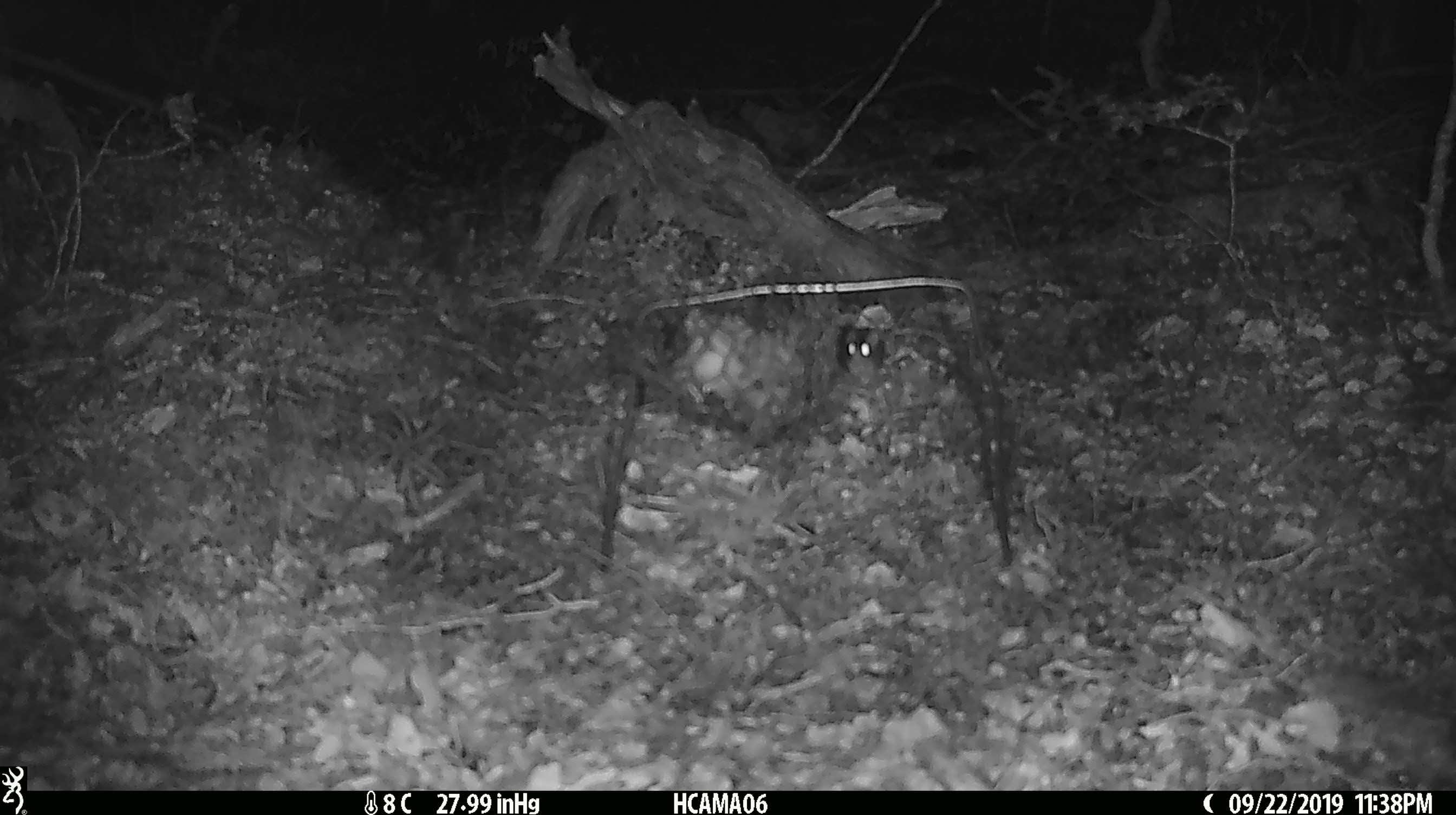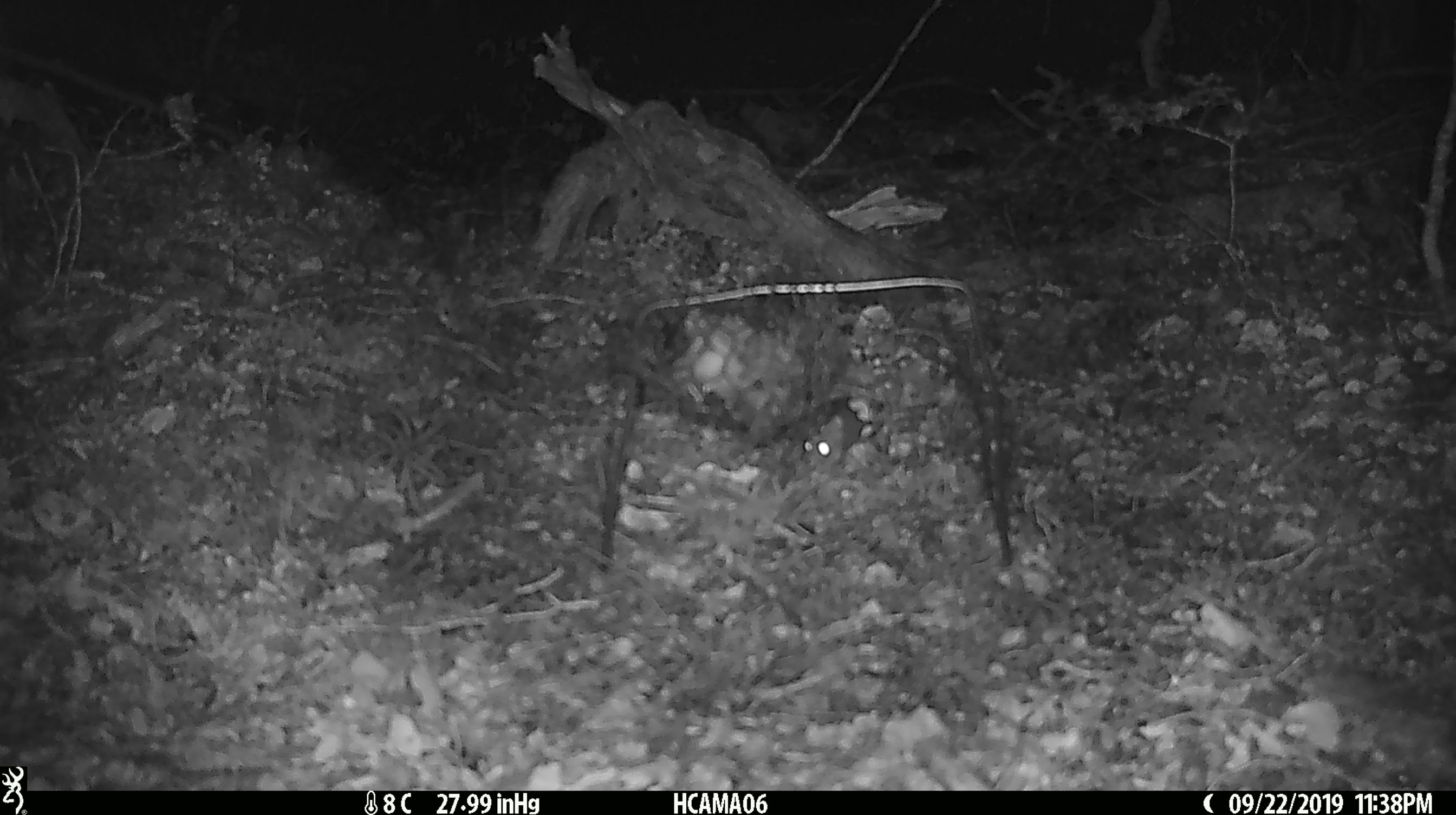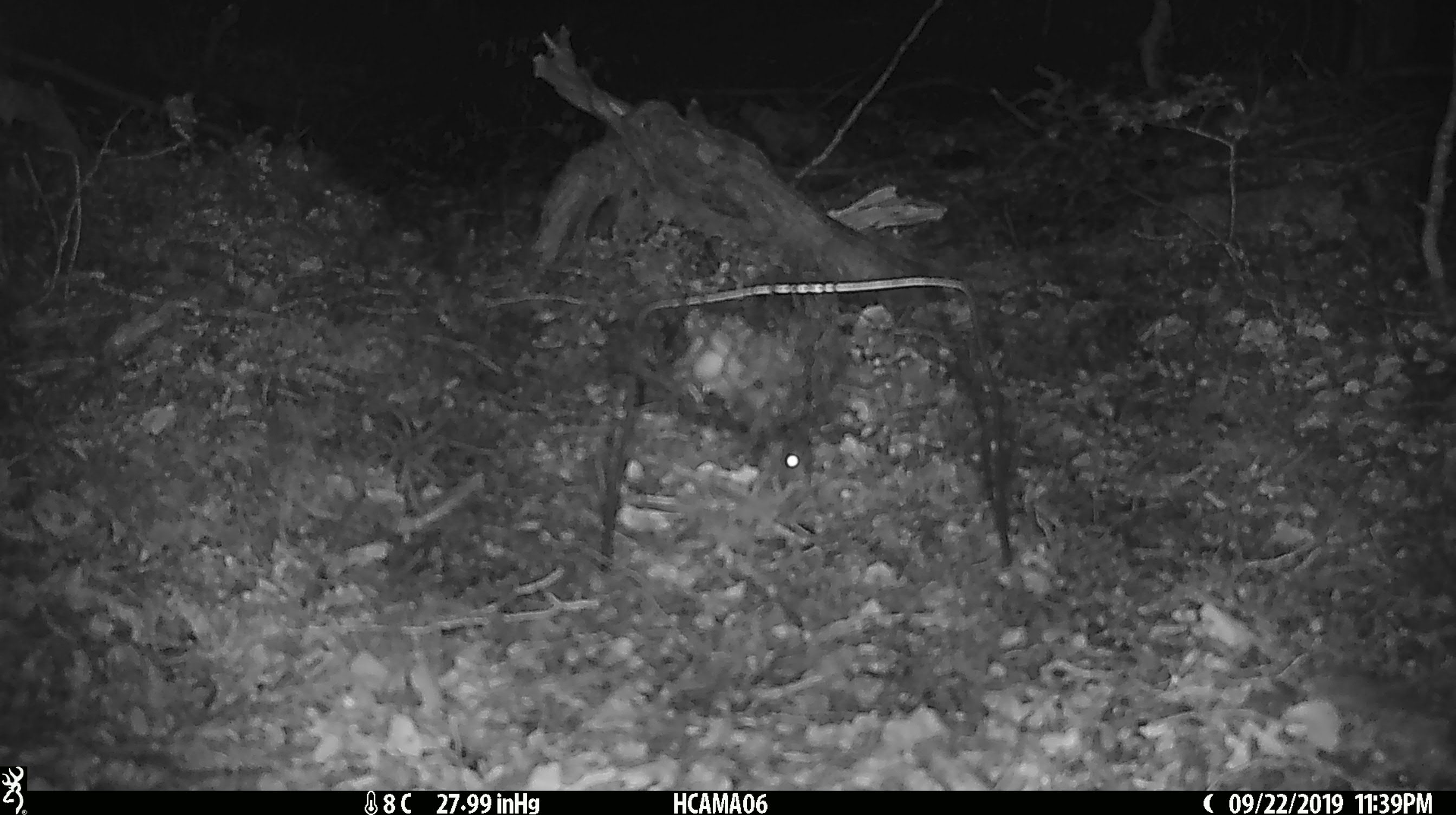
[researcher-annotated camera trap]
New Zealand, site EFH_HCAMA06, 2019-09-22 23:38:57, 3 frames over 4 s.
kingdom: Animalia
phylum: Chordata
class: Mammalia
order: Rodentia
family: Muridae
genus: Mus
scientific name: Mus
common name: mouse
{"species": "mouse (Mus)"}